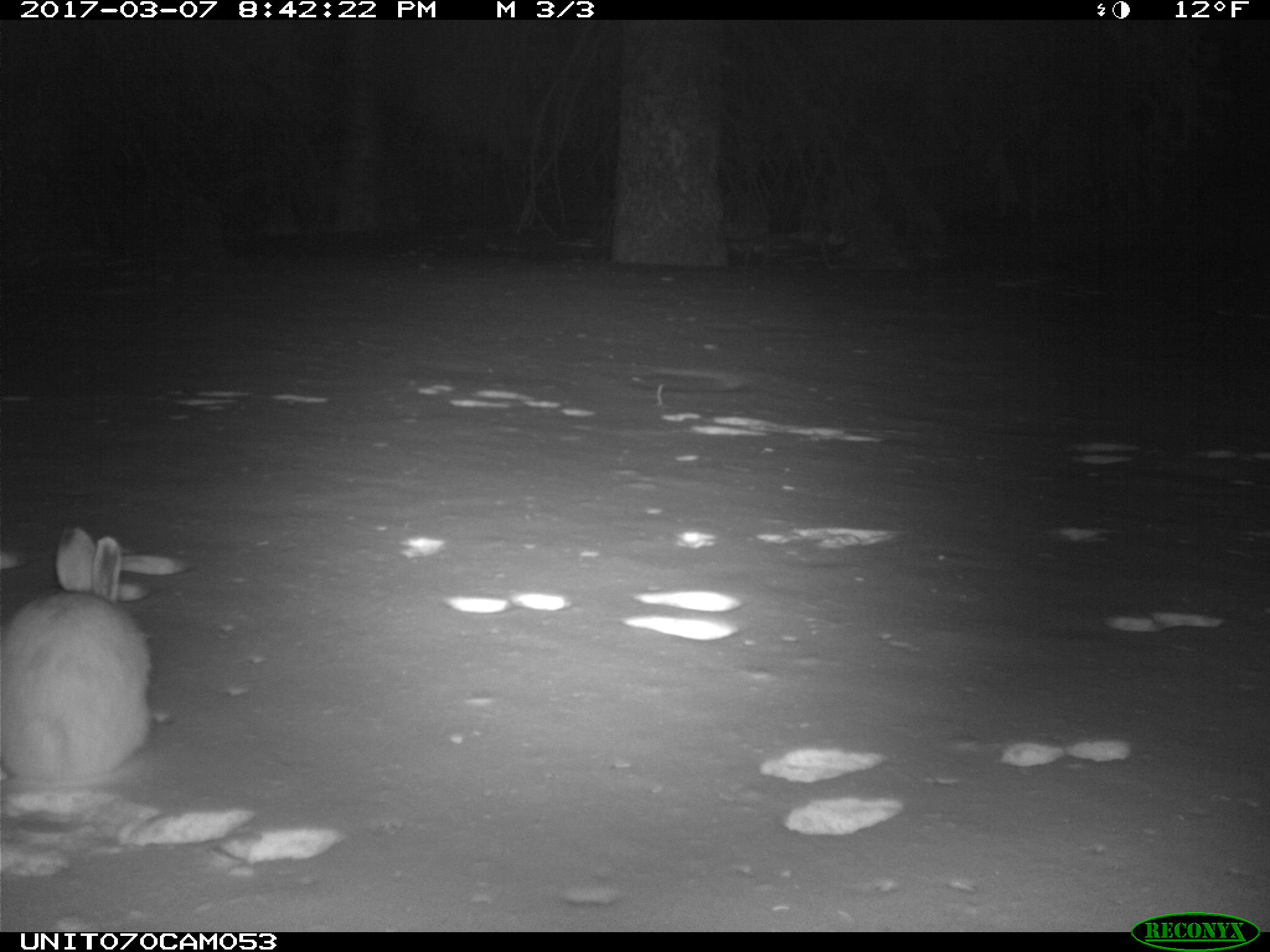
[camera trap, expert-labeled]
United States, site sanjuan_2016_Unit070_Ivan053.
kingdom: Animalia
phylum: Chordata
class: Mammalia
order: Lagomorpha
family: Leporidae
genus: Lepus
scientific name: Lepus americanus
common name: snowshoe hare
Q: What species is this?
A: Lepus americanus (snowshoe hare).